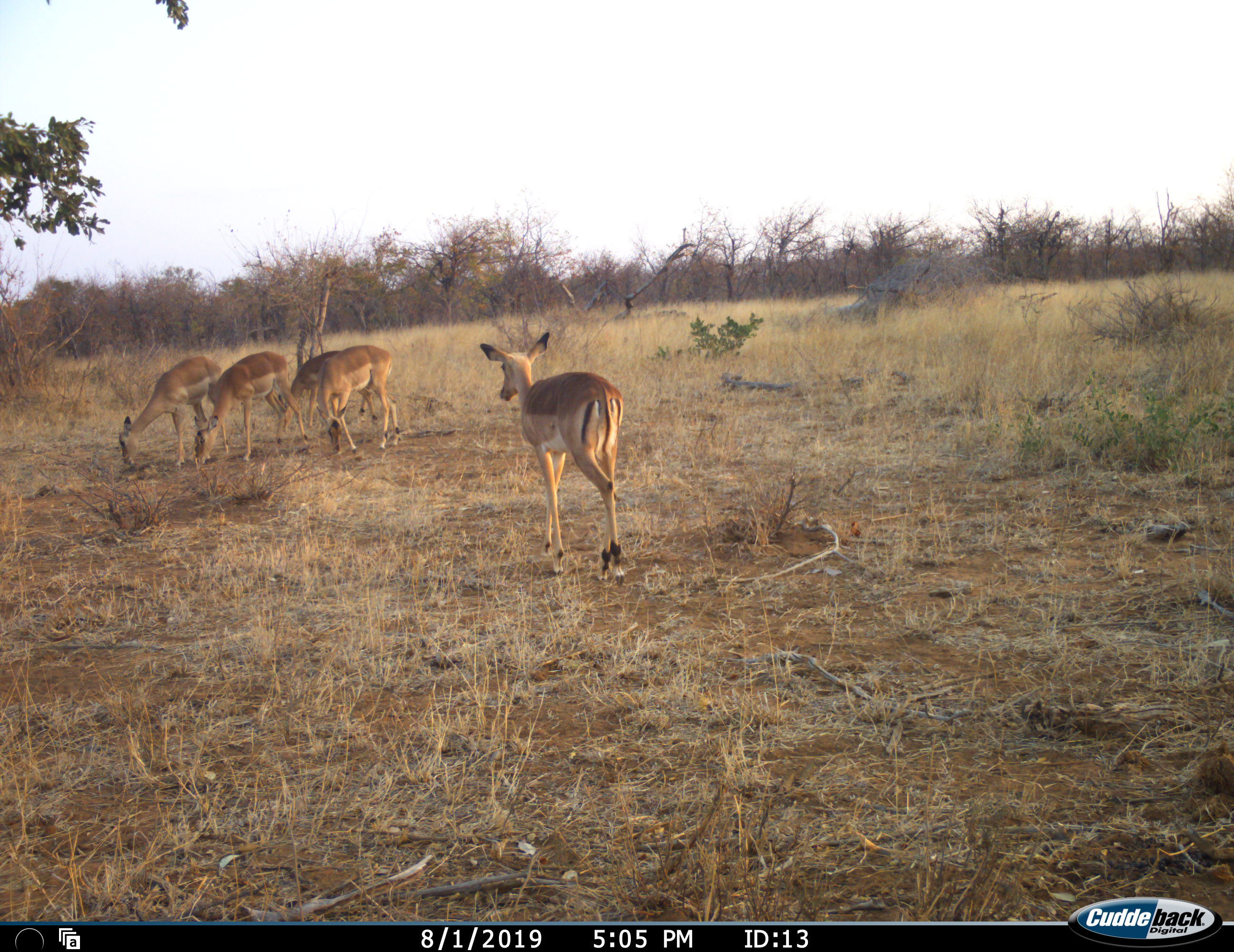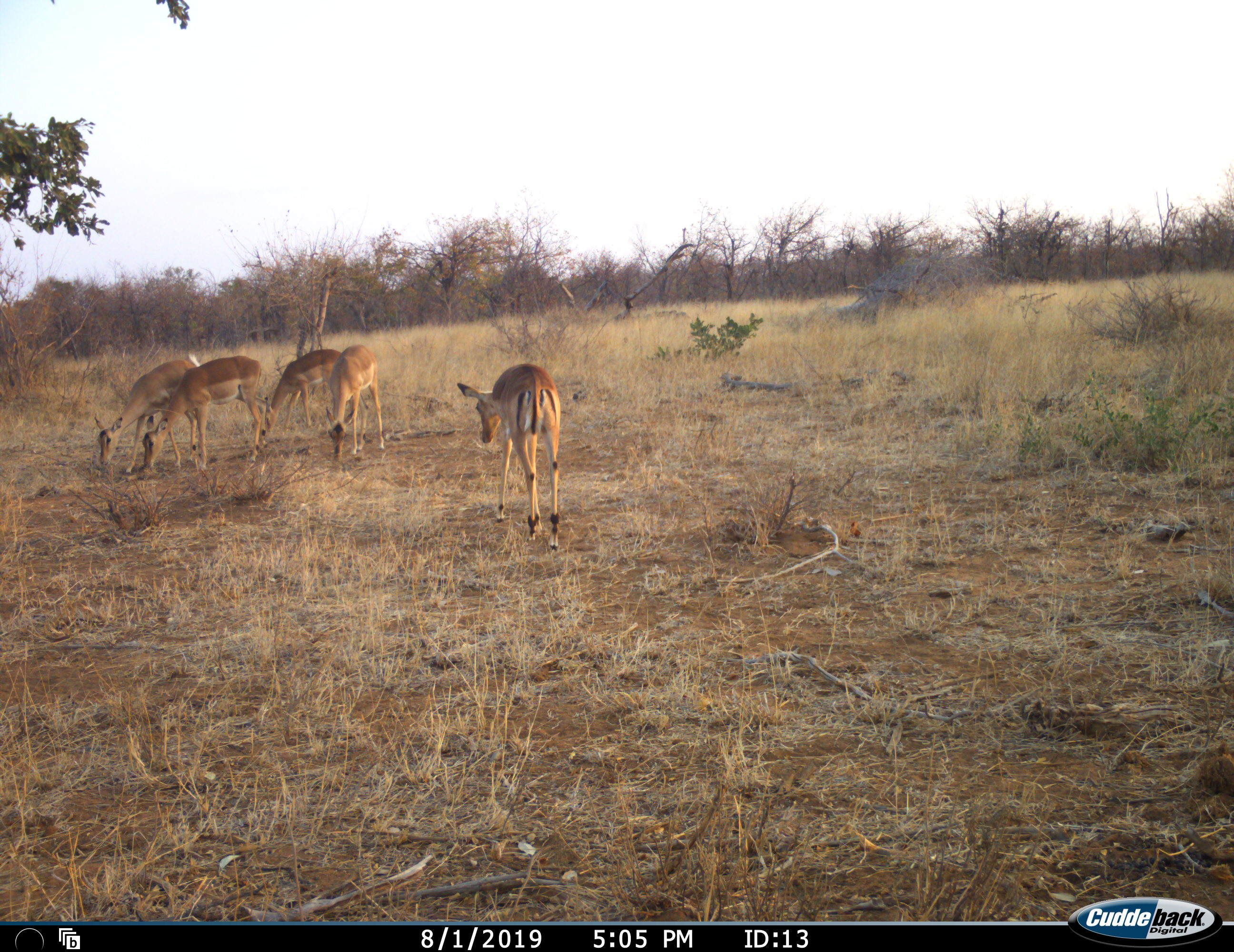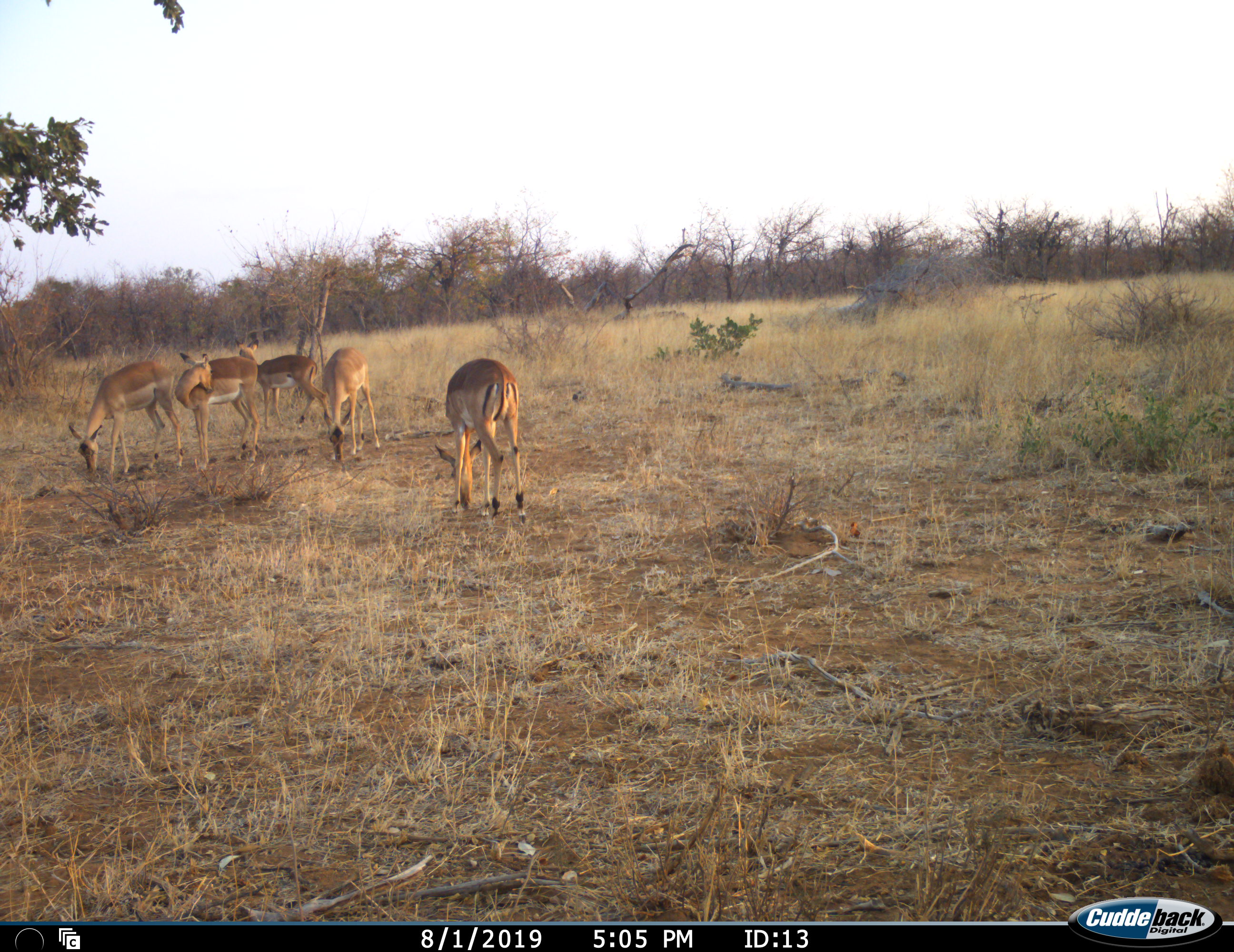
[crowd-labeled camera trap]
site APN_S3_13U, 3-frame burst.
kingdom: Animalia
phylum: Chordata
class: Mammalia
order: Artiodactyla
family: Bovidae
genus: Aepyceros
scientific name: Aepyceros melampus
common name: impala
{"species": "impala (Aepyceros melampus)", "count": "5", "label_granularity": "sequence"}